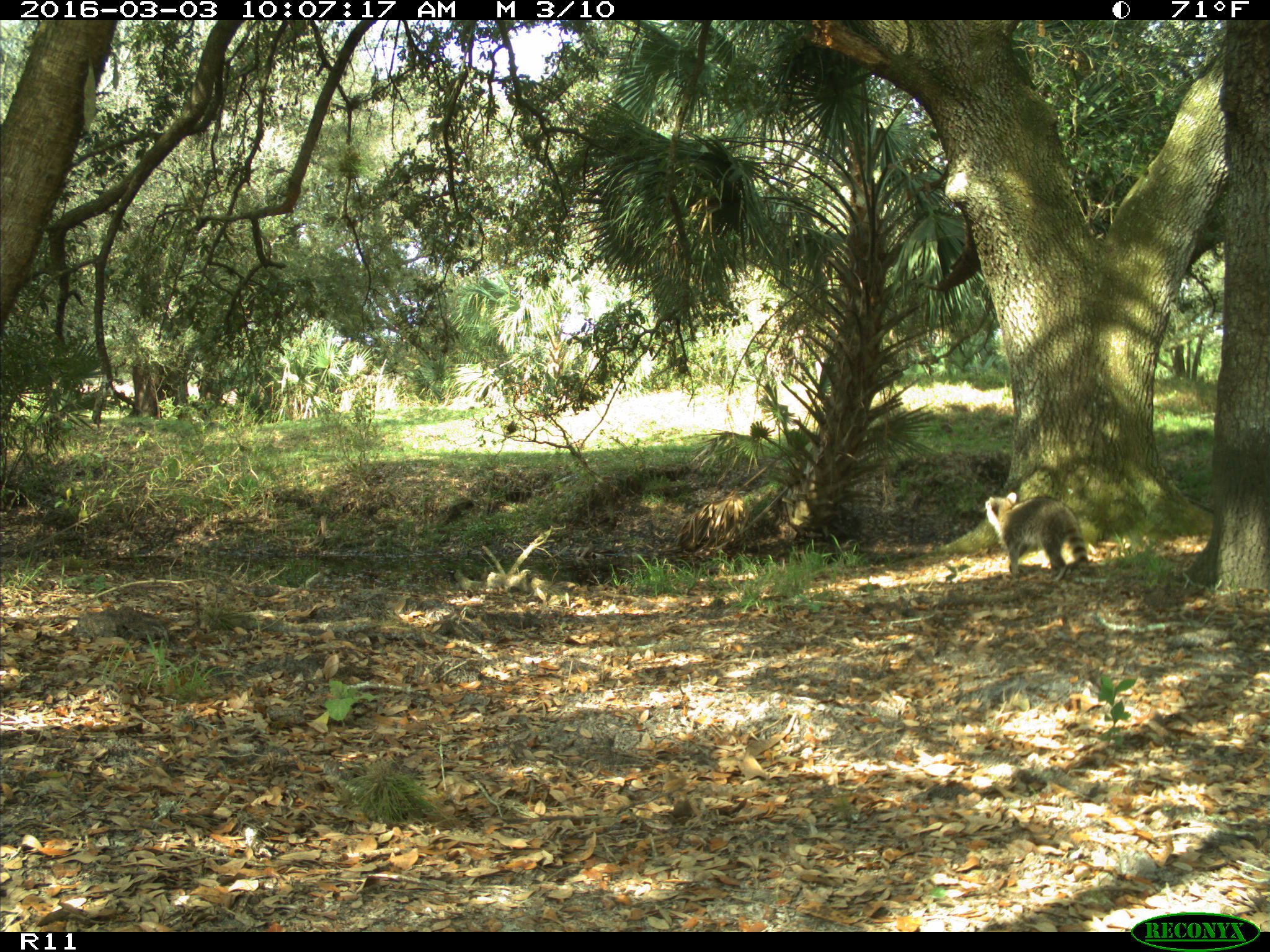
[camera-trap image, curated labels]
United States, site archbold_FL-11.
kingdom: Animalia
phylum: Chordata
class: Mammalia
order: Carnivora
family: Procyonidae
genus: Procyon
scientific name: Procyon lotor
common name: common raccoon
Procyon lotor (common raccoon).